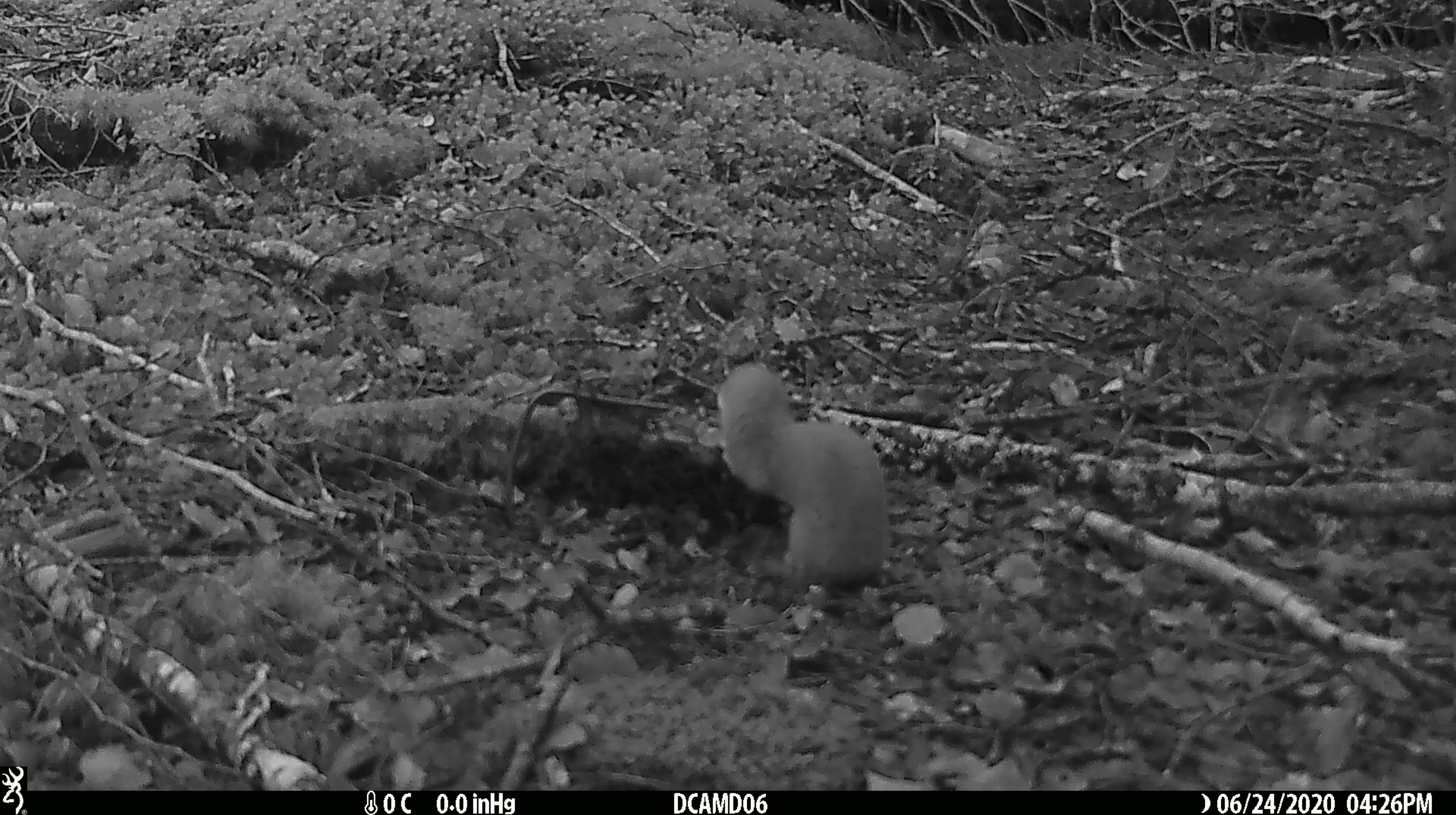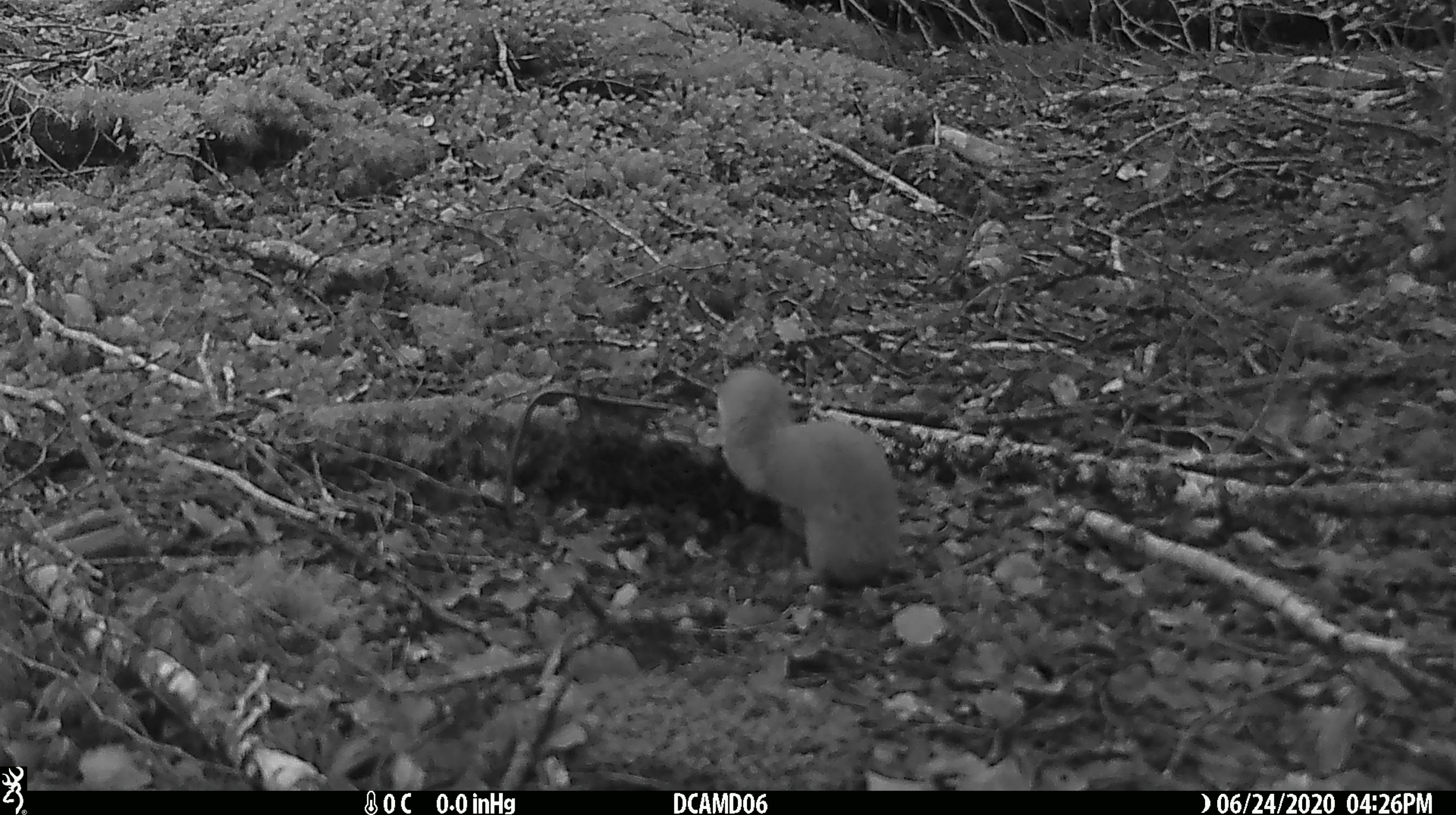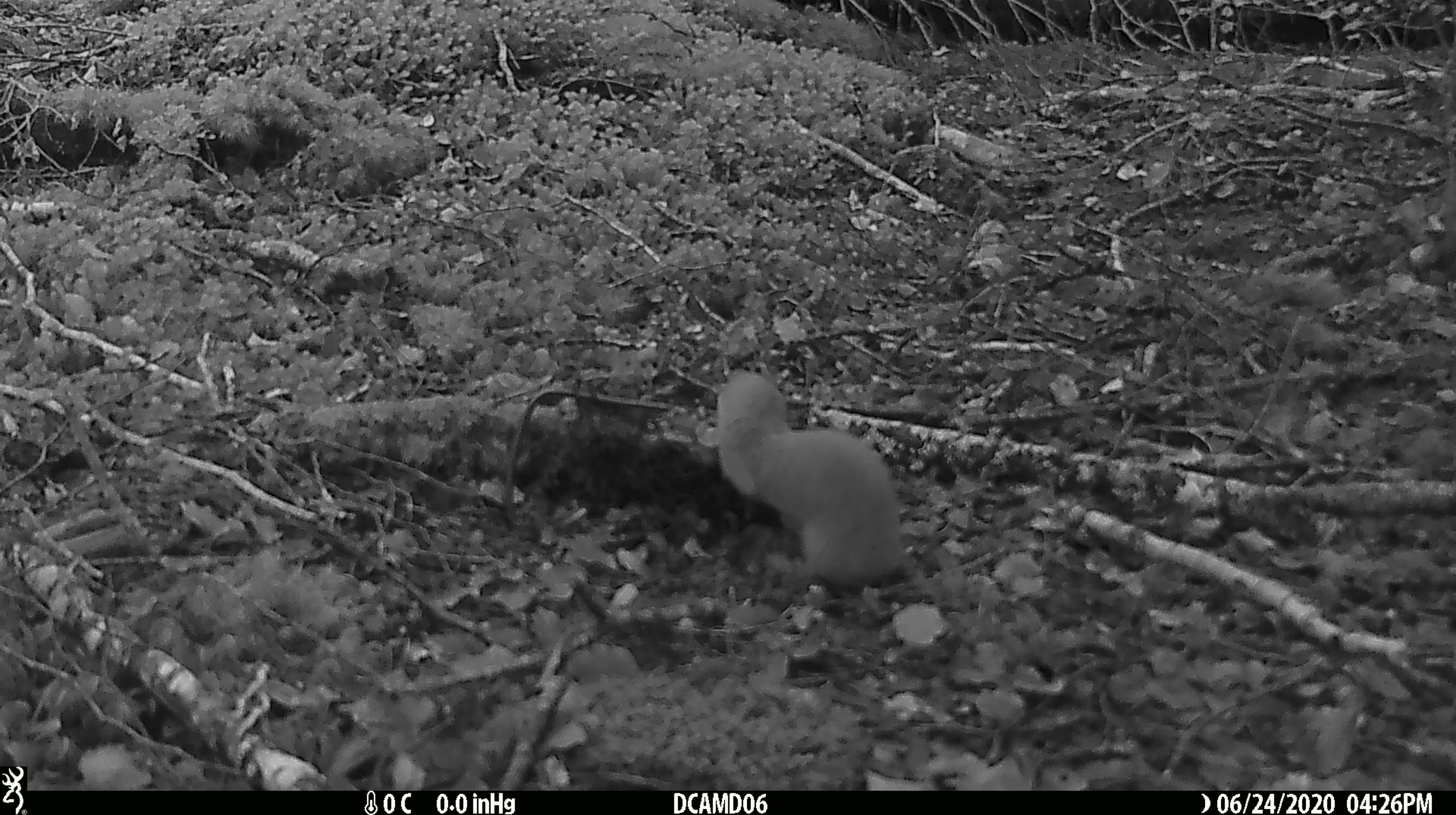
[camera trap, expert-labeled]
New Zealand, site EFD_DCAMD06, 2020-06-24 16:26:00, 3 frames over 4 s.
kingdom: Animalia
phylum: Chordata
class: Mammalia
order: Carnivora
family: Mustelidae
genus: Mustela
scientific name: Mustela nivalis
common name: least weasel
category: weasel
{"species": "weasel (least weasel) (Mustela nivalis)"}